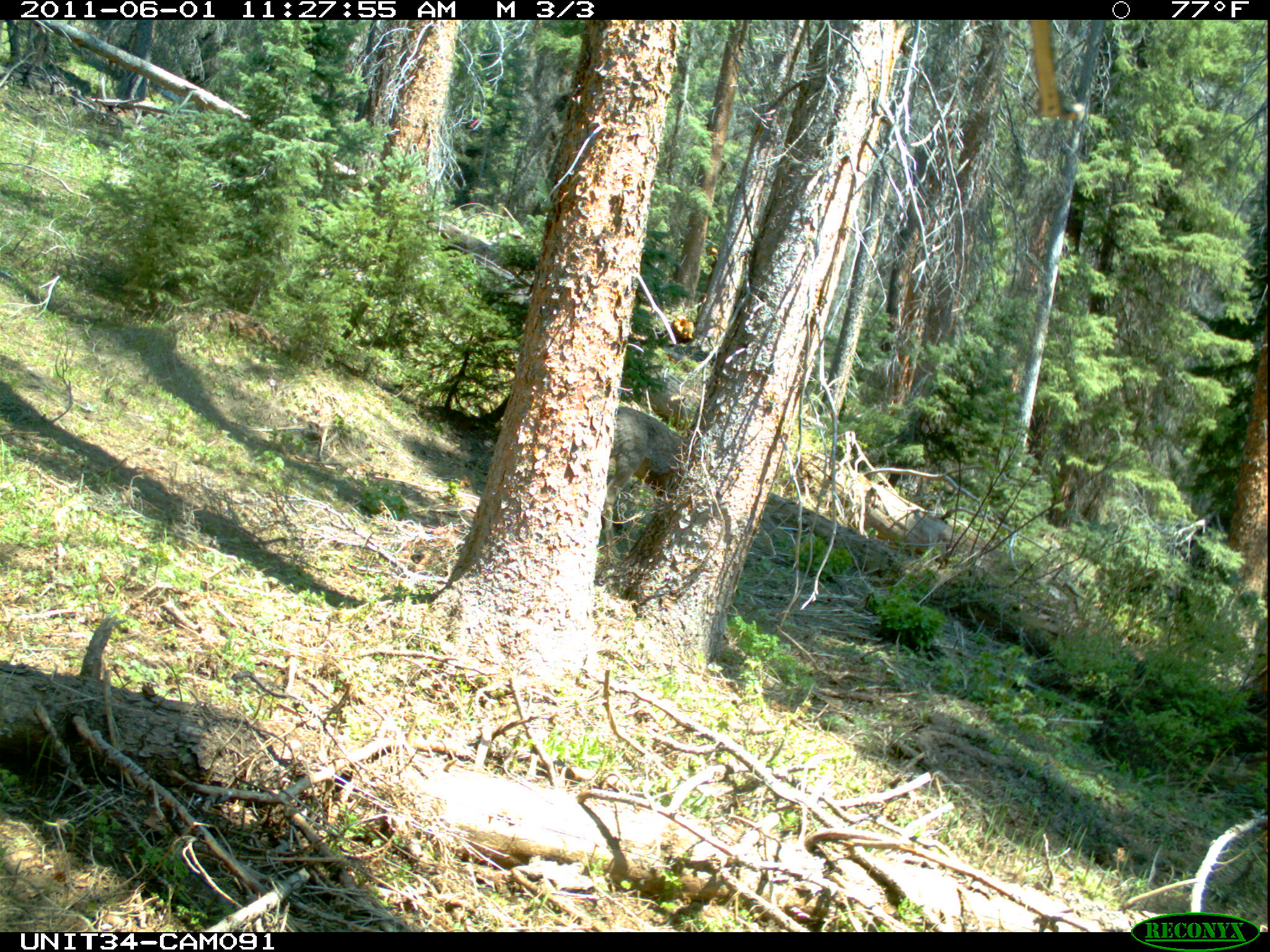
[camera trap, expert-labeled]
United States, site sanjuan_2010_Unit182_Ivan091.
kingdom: Animalia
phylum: Chordata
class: Mammalia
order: Artiodactyla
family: Cervidae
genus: Odocoileus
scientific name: Odocoileus hemionus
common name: mule deer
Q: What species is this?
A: Odocoileus hemionus (mule deer).